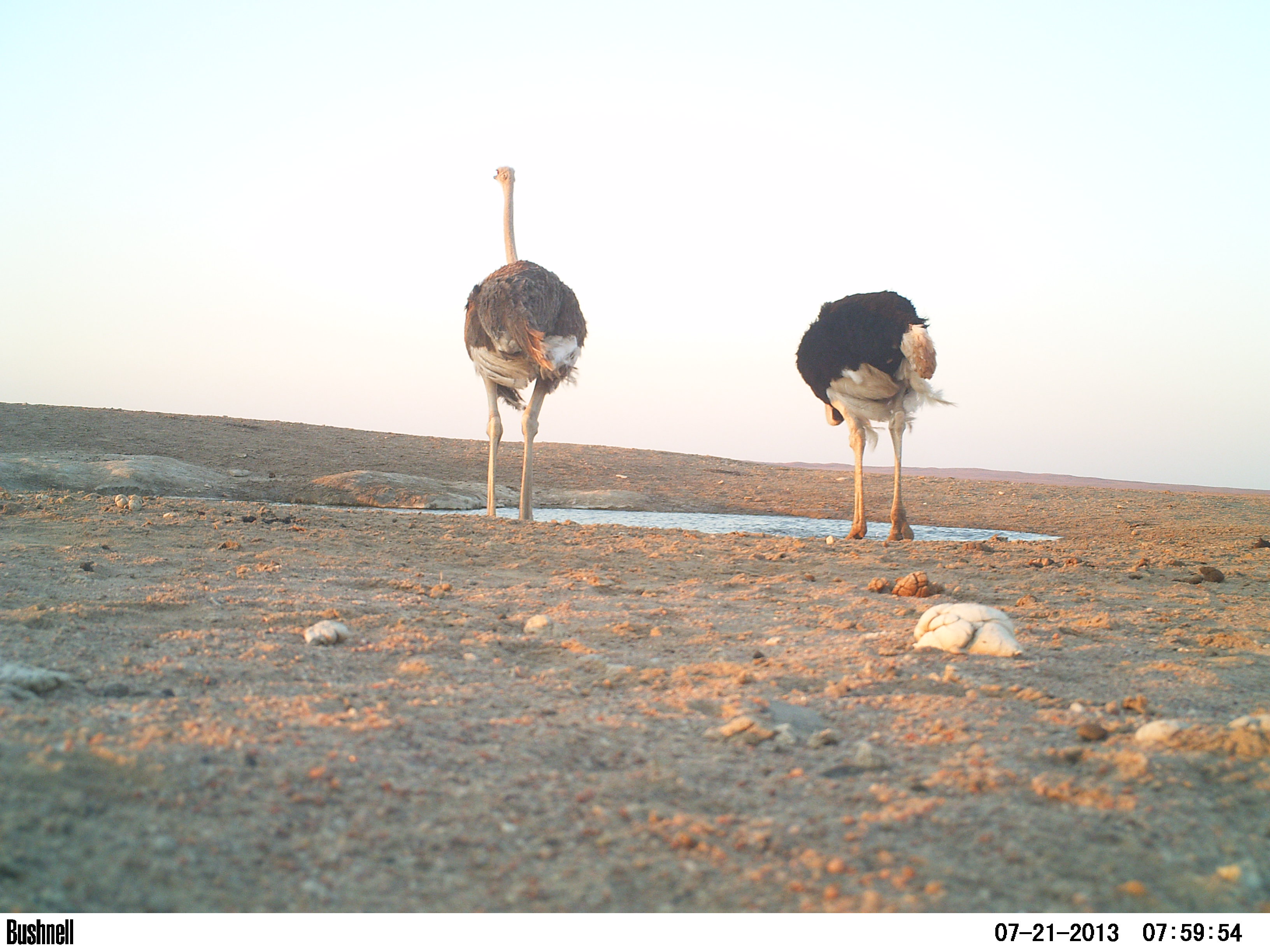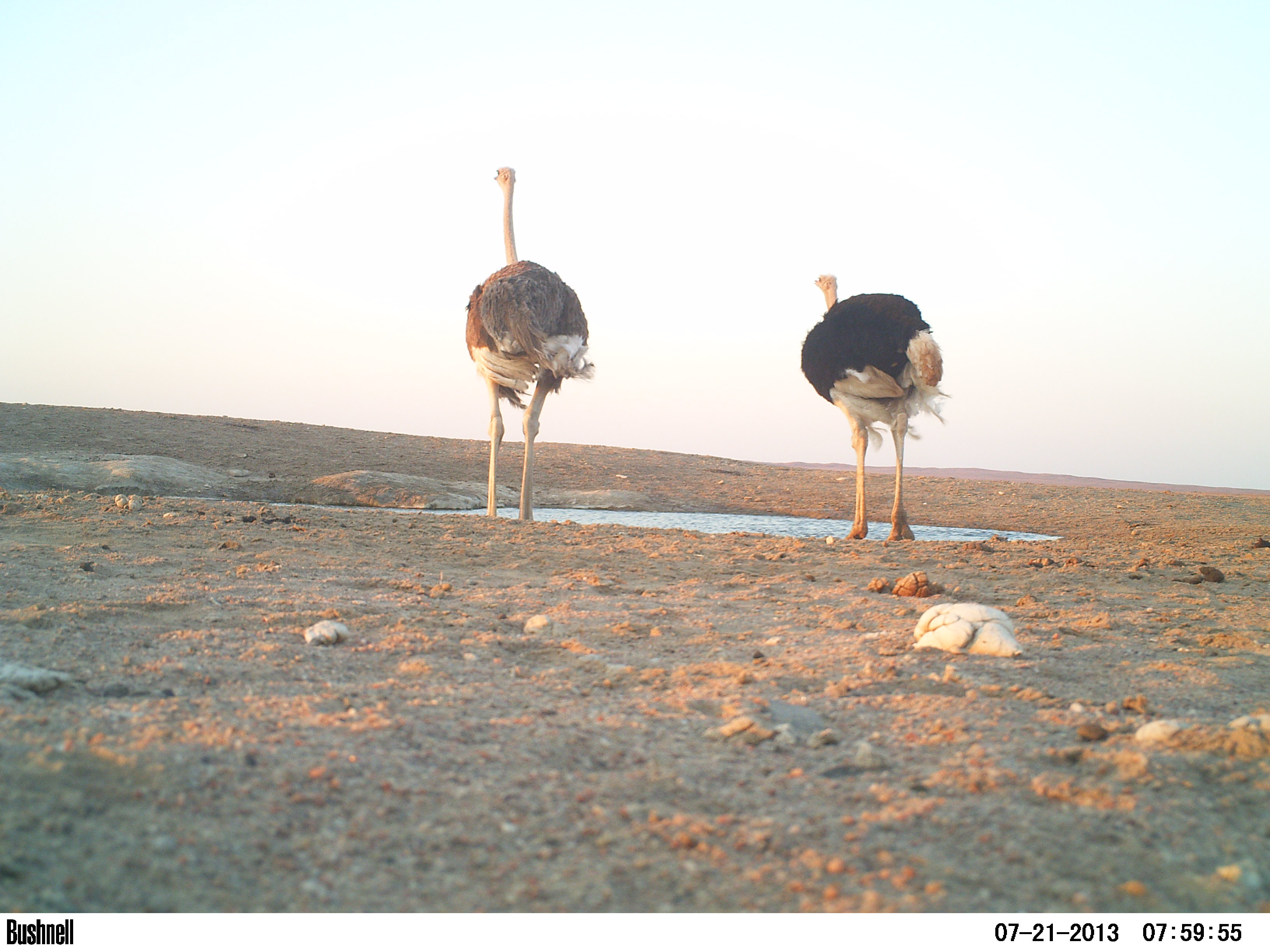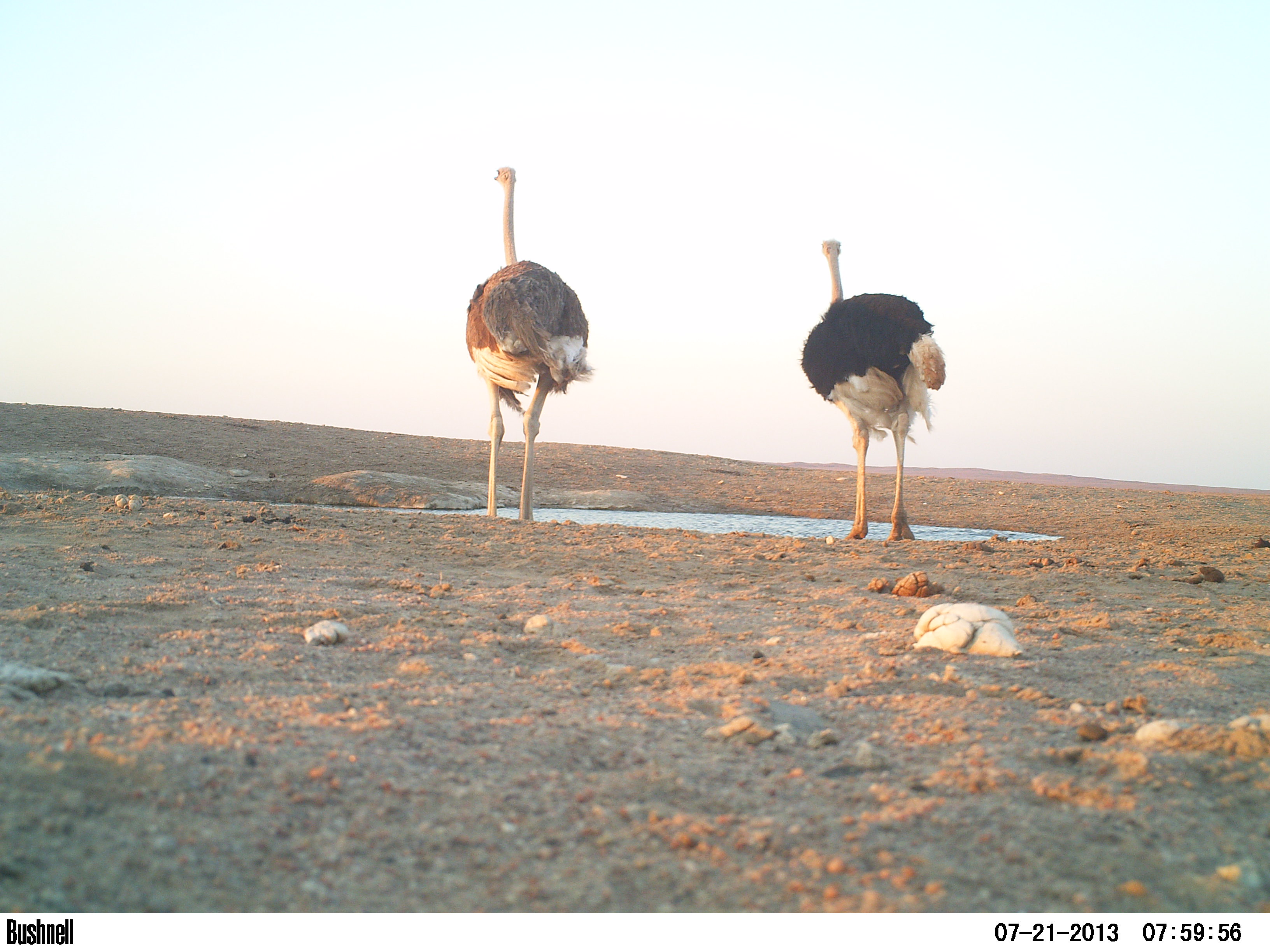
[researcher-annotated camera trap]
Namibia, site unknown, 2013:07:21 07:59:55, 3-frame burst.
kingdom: Animalia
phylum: Chordata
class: Aves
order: Struthioniformes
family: Struthionidae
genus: Struthio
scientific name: Struthio camelus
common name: common ostrich